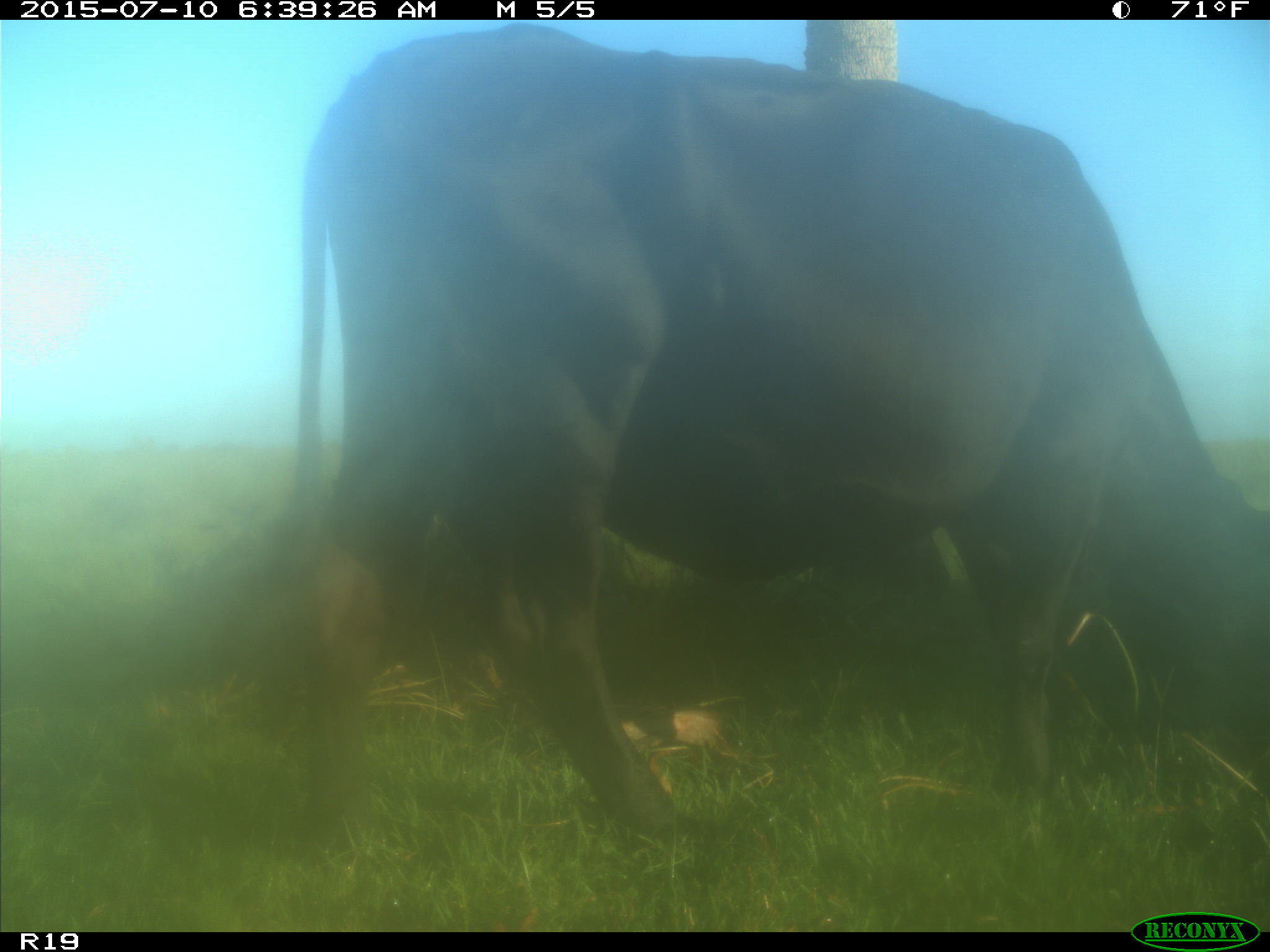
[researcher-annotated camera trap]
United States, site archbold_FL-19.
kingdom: Animalia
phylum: Chordata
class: Mammalia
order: Artiodactyla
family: Bovidae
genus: Bos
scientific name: Bos taurus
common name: domestic cow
Bos taurus (domestic cow).